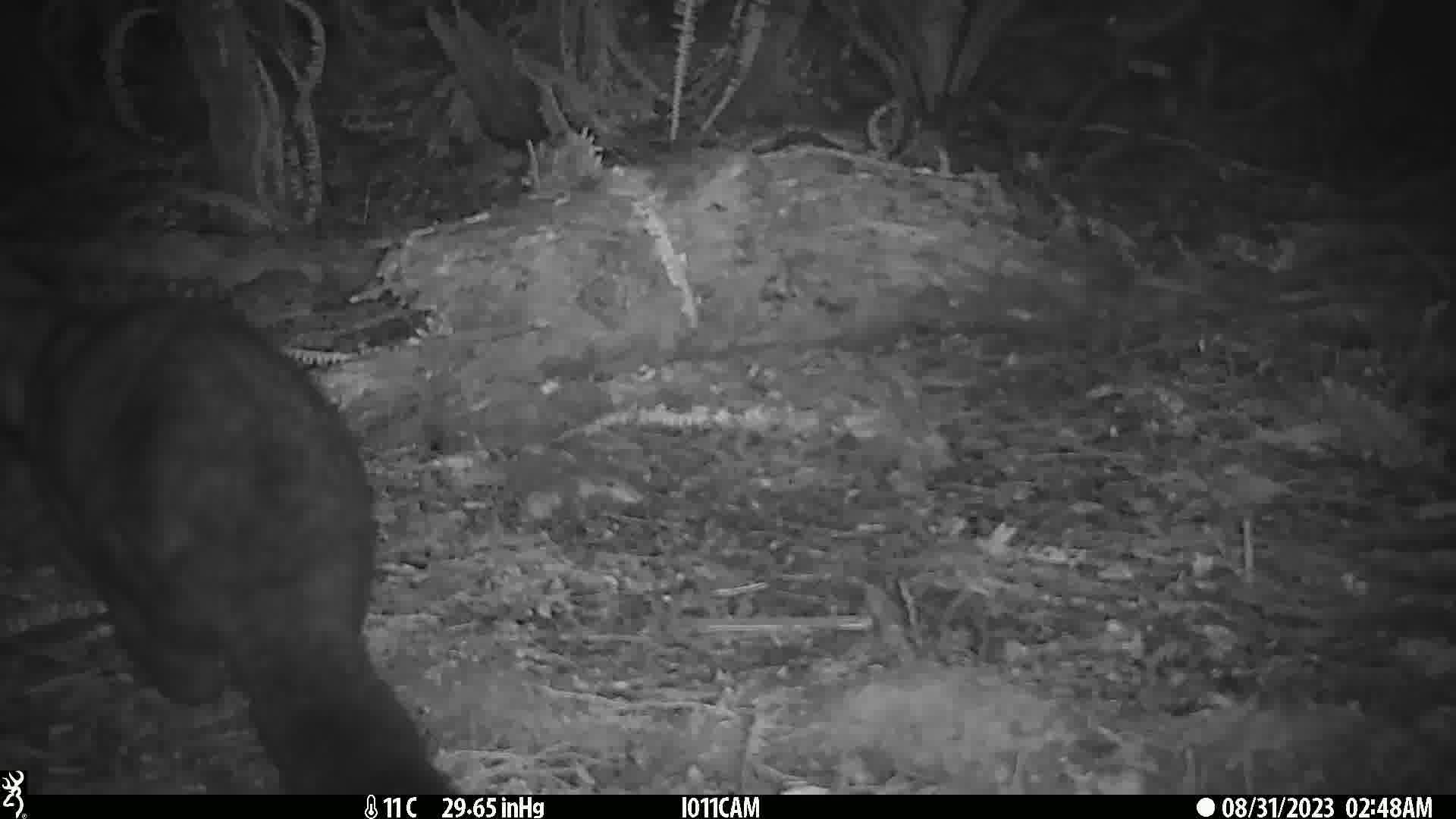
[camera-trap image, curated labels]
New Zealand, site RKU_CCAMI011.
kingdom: Animalia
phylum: Chordata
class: Mammalia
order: Diprotodontia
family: Phalangeridae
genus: Trichosurus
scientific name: Trichosurus vulpecula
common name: common brushtail possum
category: possum